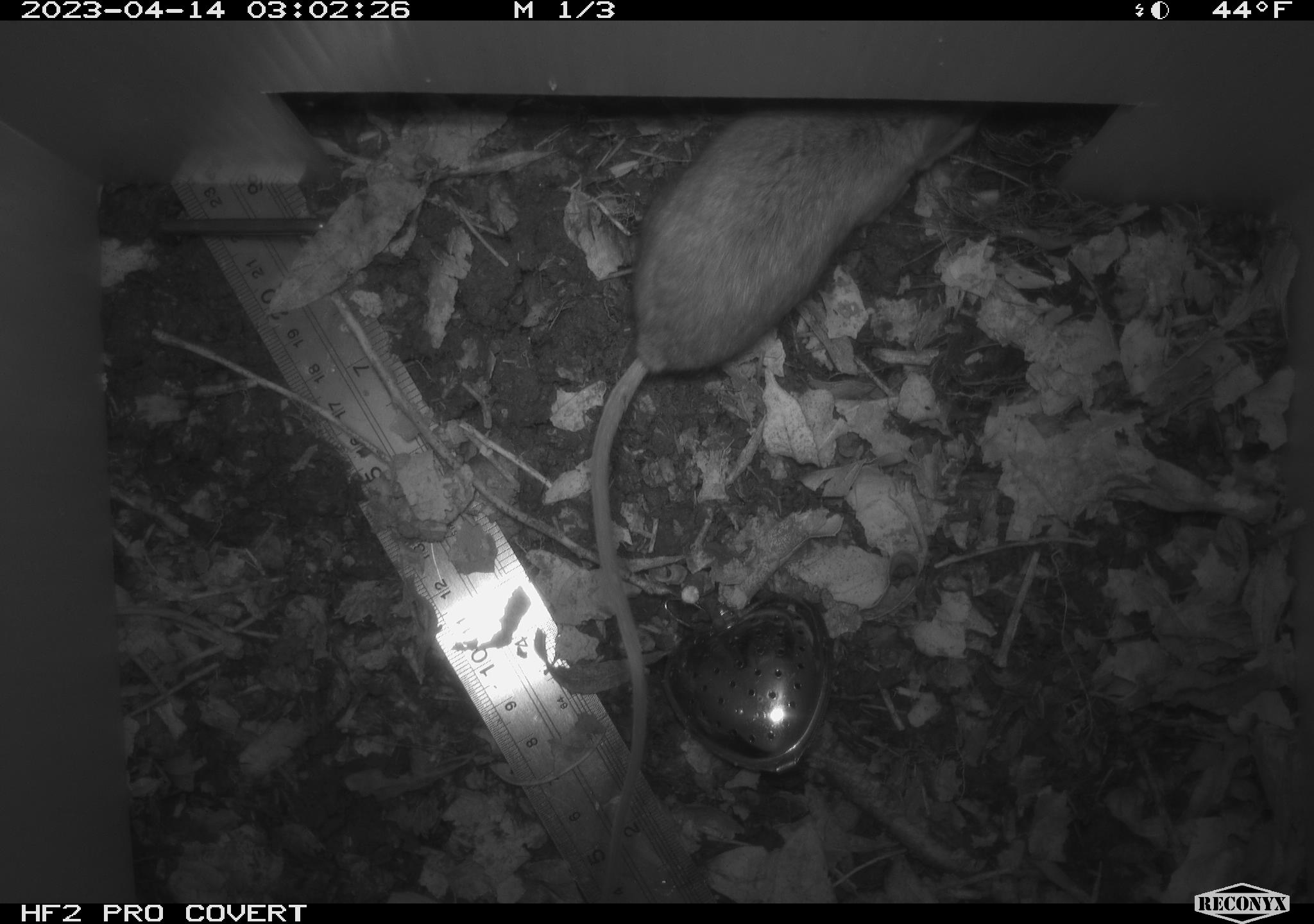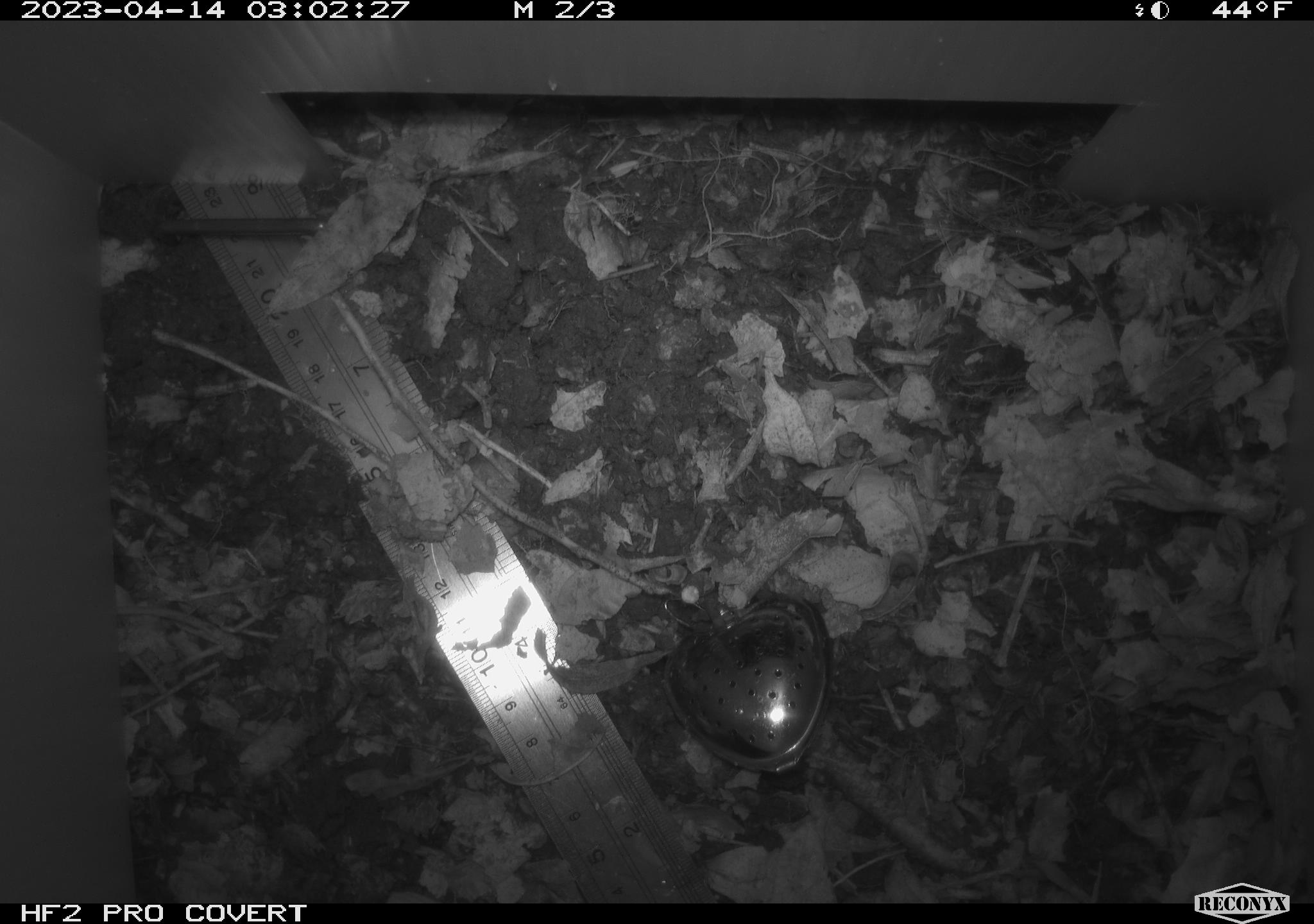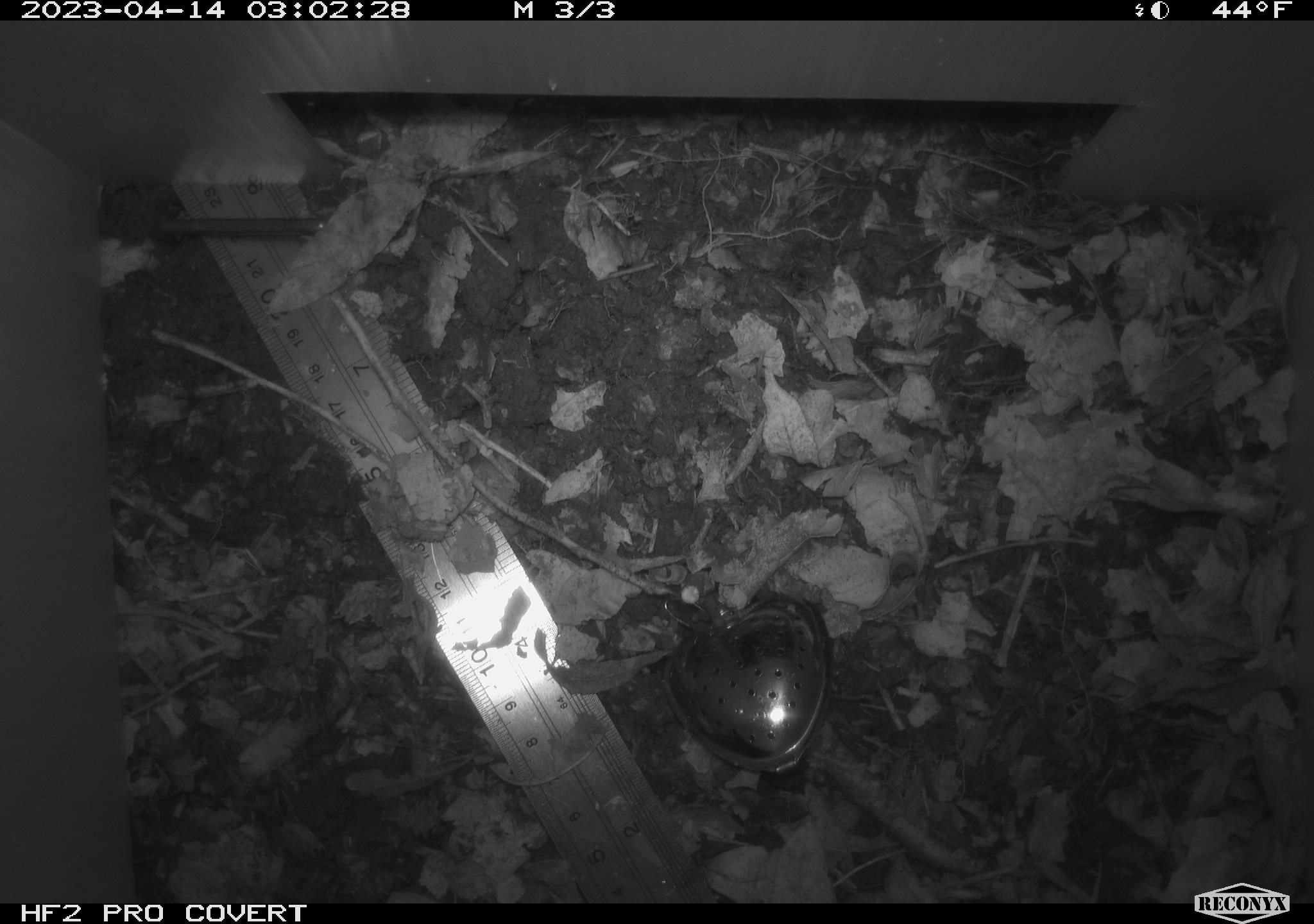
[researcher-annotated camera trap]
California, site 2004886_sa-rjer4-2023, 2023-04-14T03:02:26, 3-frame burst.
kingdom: Animalia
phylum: Chordata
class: Mammalia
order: Rodentia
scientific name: Rodentia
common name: mouse species